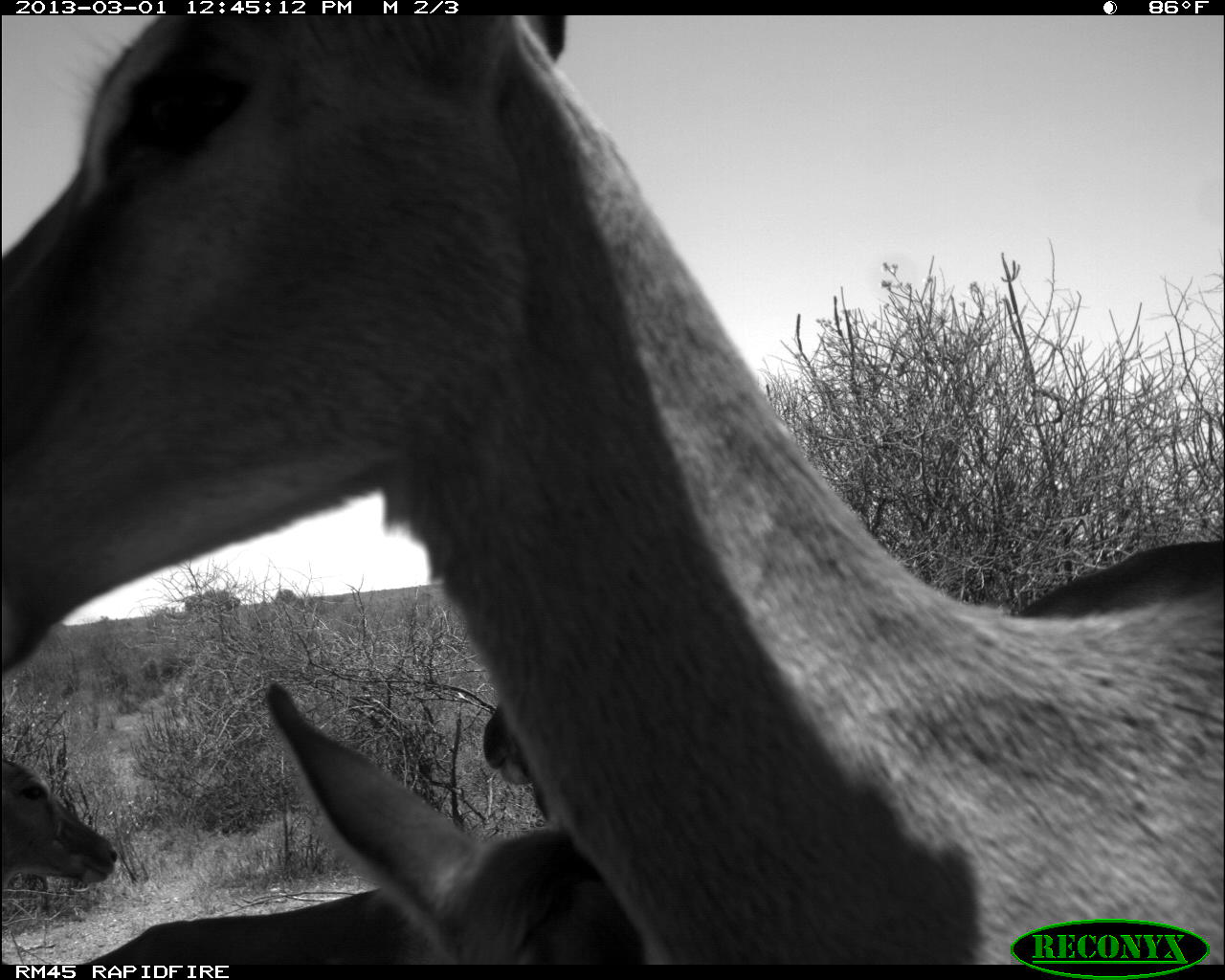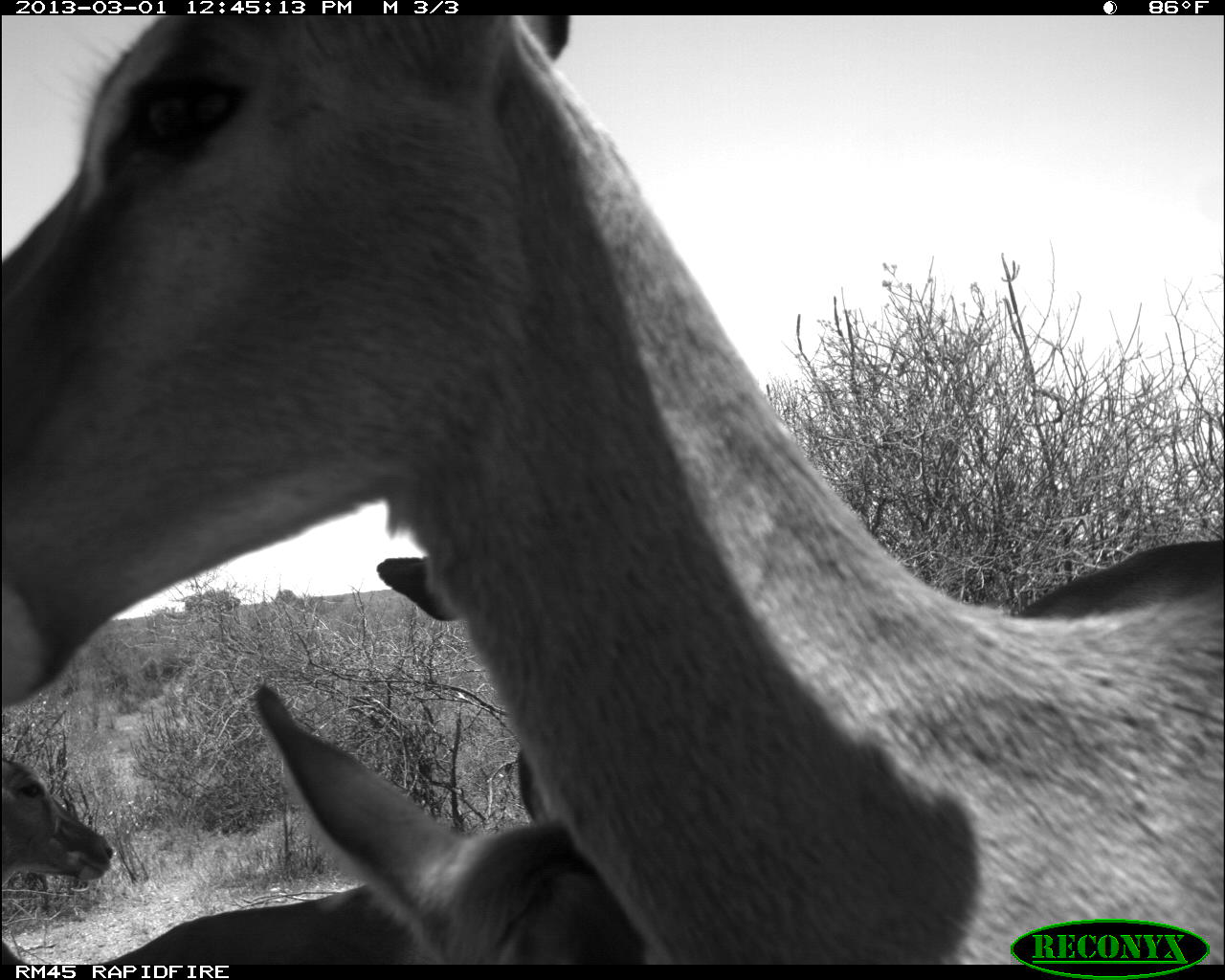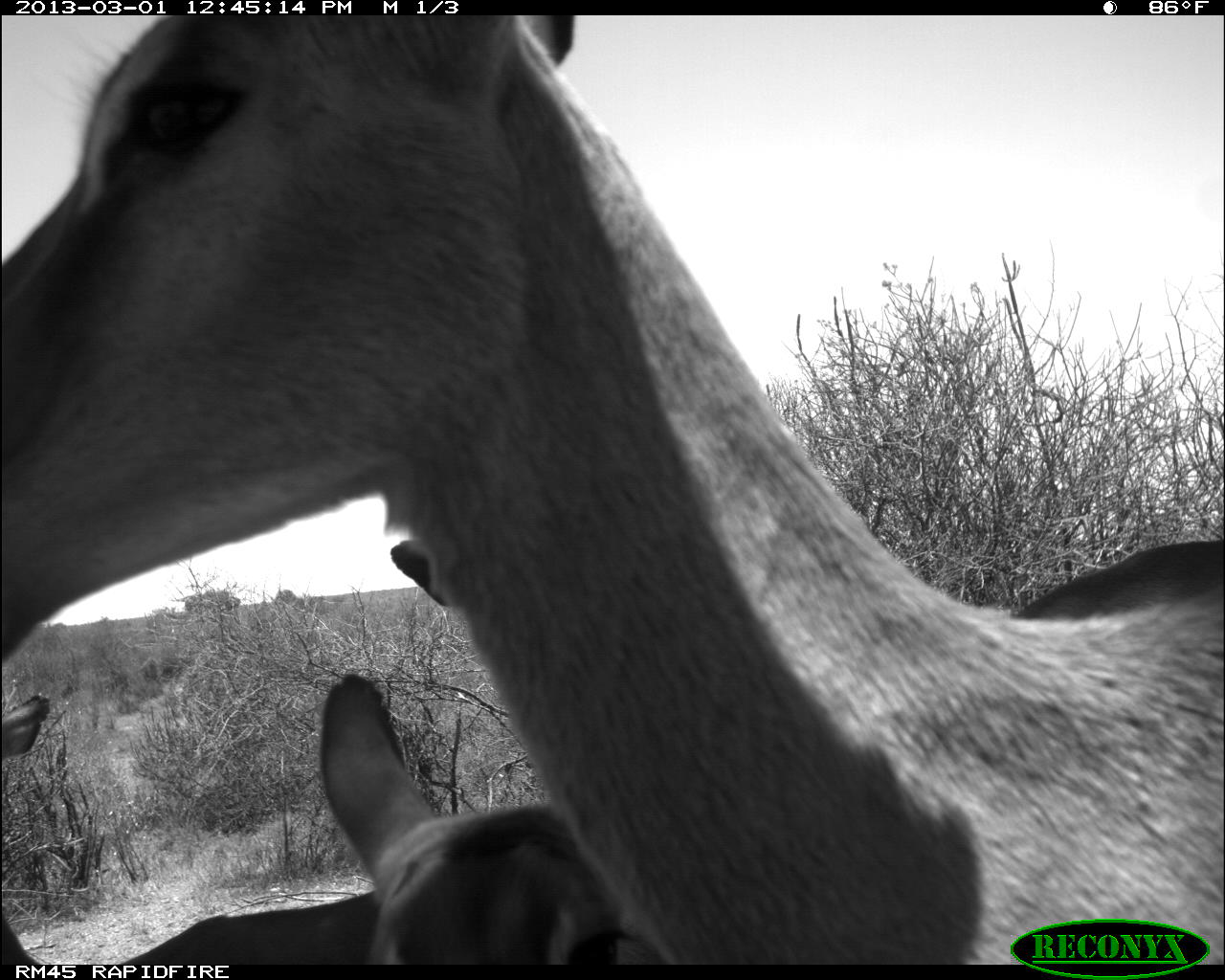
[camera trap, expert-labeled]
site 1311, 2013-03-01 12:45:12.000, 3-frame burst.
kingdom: Animalia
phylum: Chordata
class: Mammalia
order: Artiodactyla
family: Bovidae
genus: Aepyceros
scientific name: Aepyceros melampus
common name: impala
Aepyceros melampus (impala), count 4.